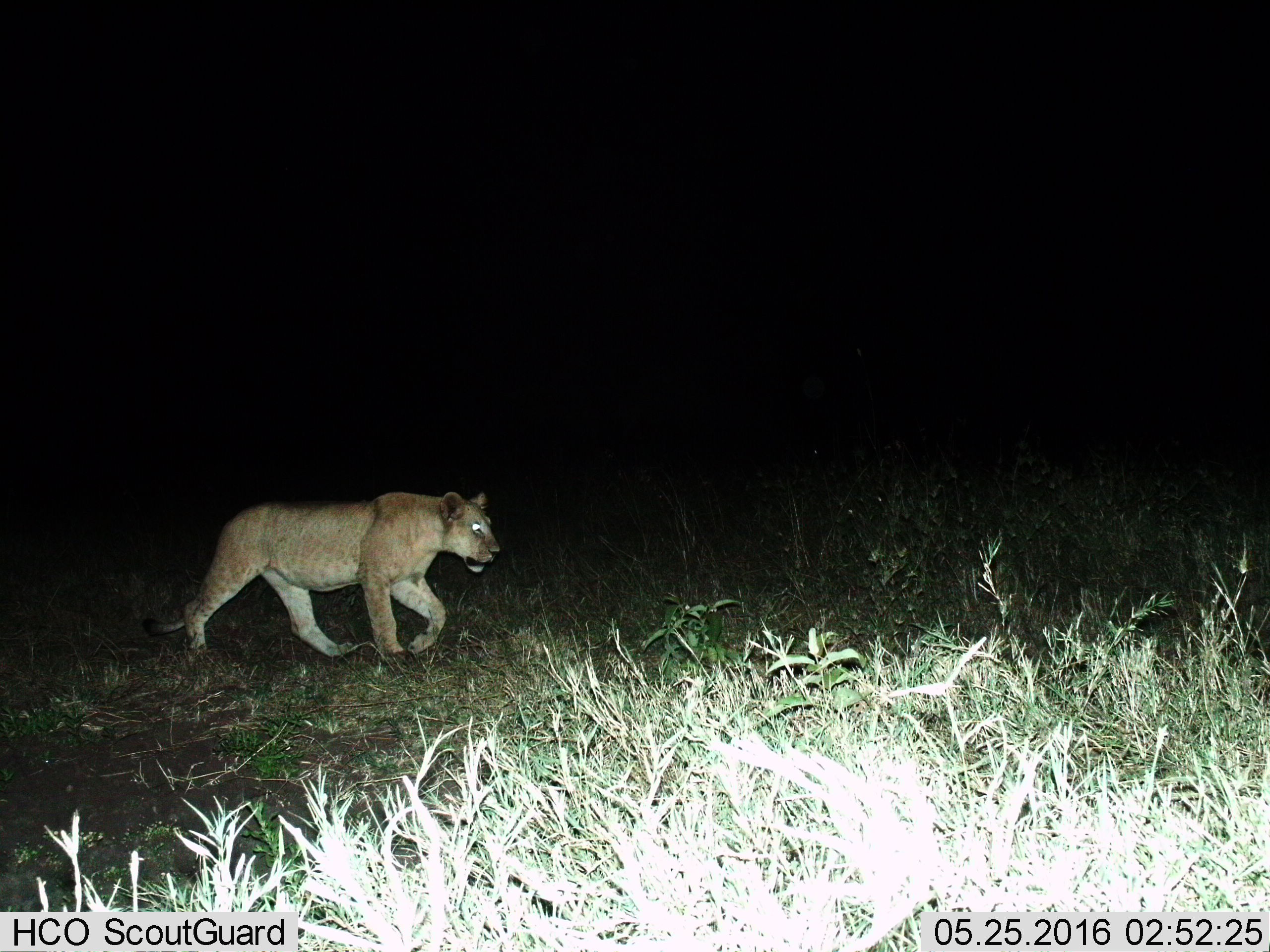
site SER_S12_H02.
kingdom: Animalia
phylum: Chordata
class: Mammalia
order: Carnivora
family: Felidae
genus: Panthera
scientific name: Panthera leo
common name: lion female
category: lionfemale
Lionfemale (lion female) (Panthera leo), count 1. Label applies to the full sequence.